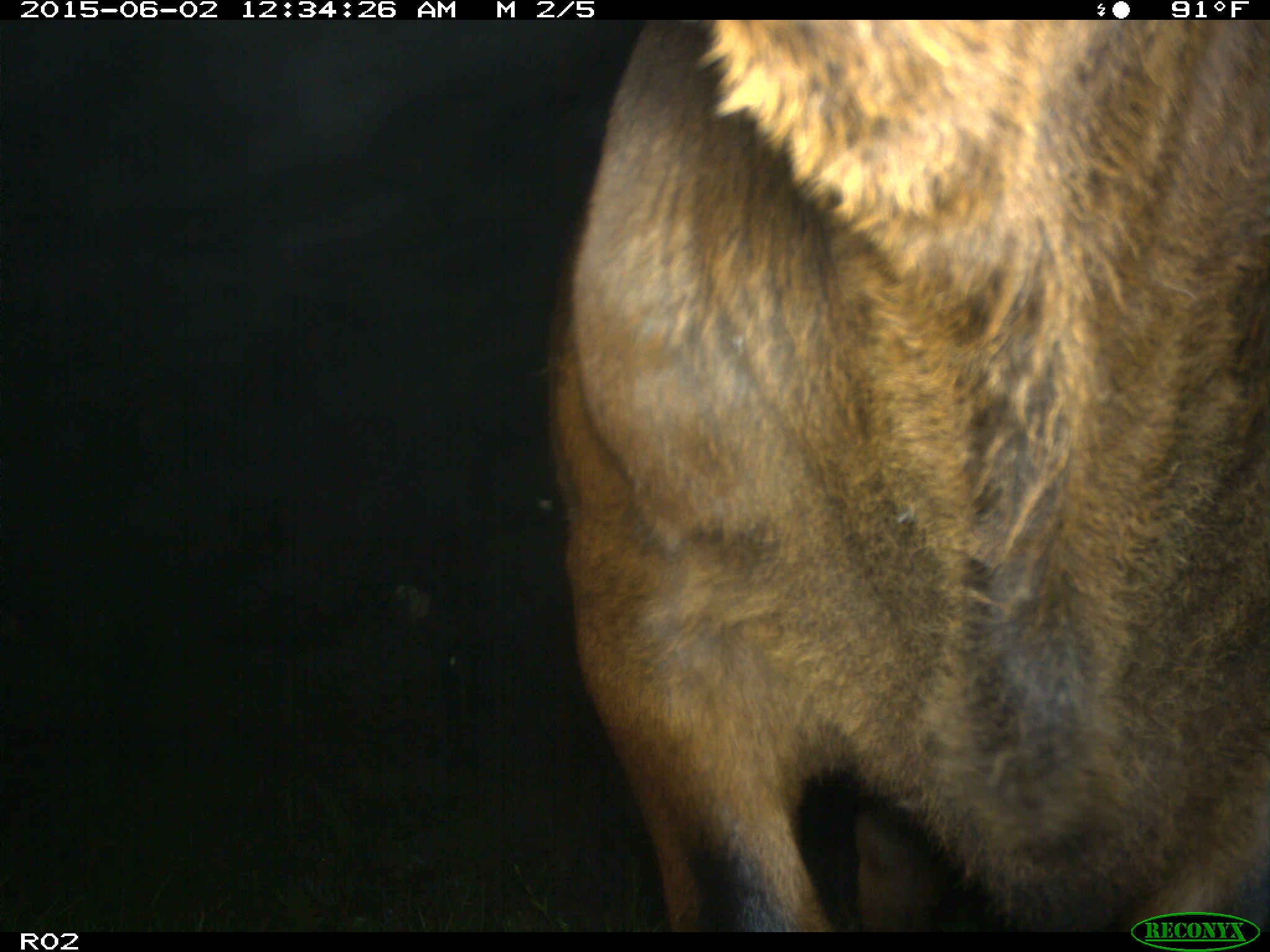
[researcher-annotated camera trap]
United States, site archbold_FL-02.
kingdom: Animalia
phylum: Chordata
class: Mammalia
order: Artiodactyla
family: Bovidae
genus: Bos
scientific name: Bos taurus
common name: domestic cow